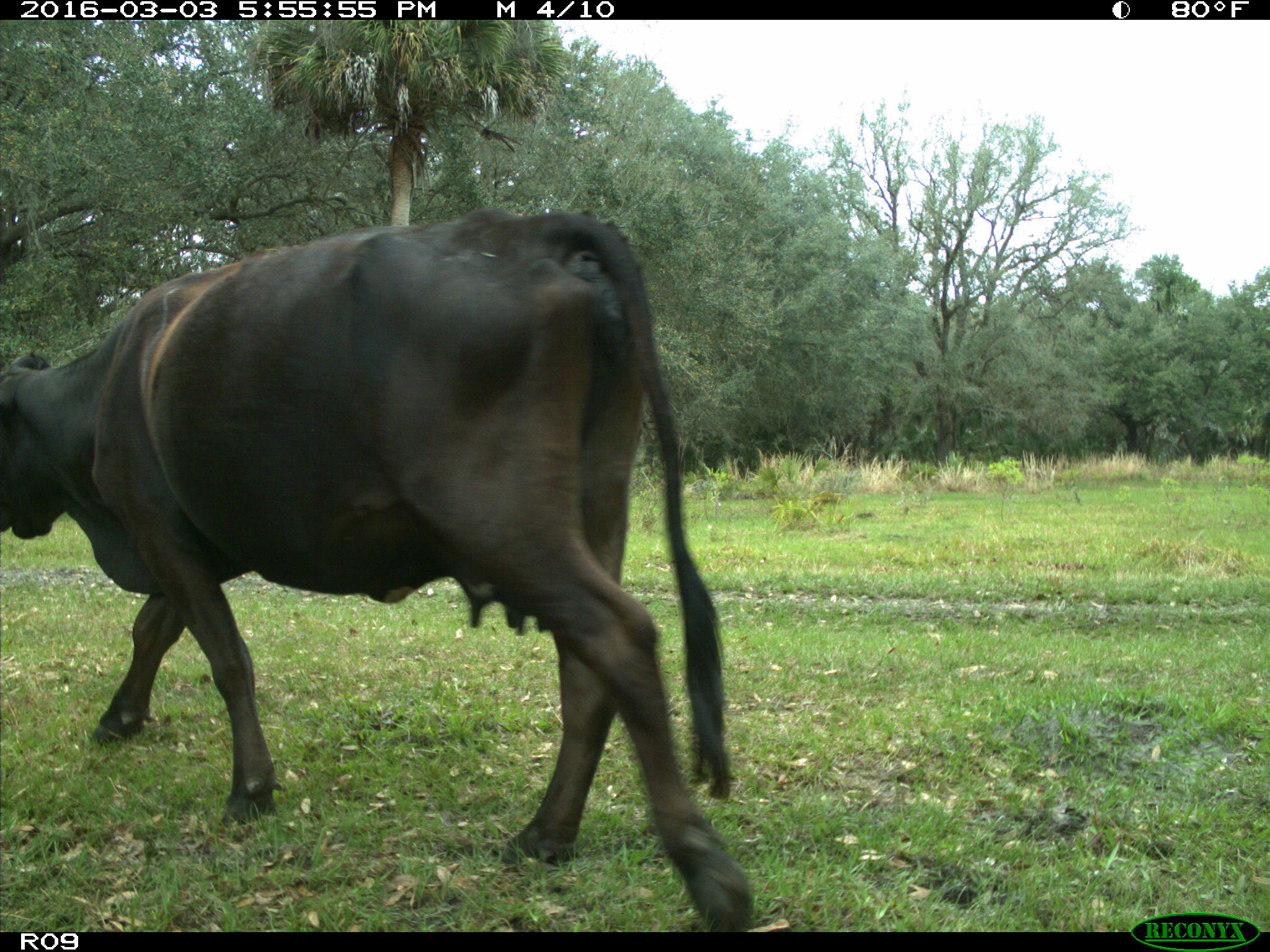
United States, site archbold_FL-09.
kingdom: Animalia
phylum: Chordata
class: Mammalia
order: Artiodactyla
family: Bovidae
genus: Bos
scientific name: Bos taurus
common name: domestic cow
Bos taurus (domestic cow).